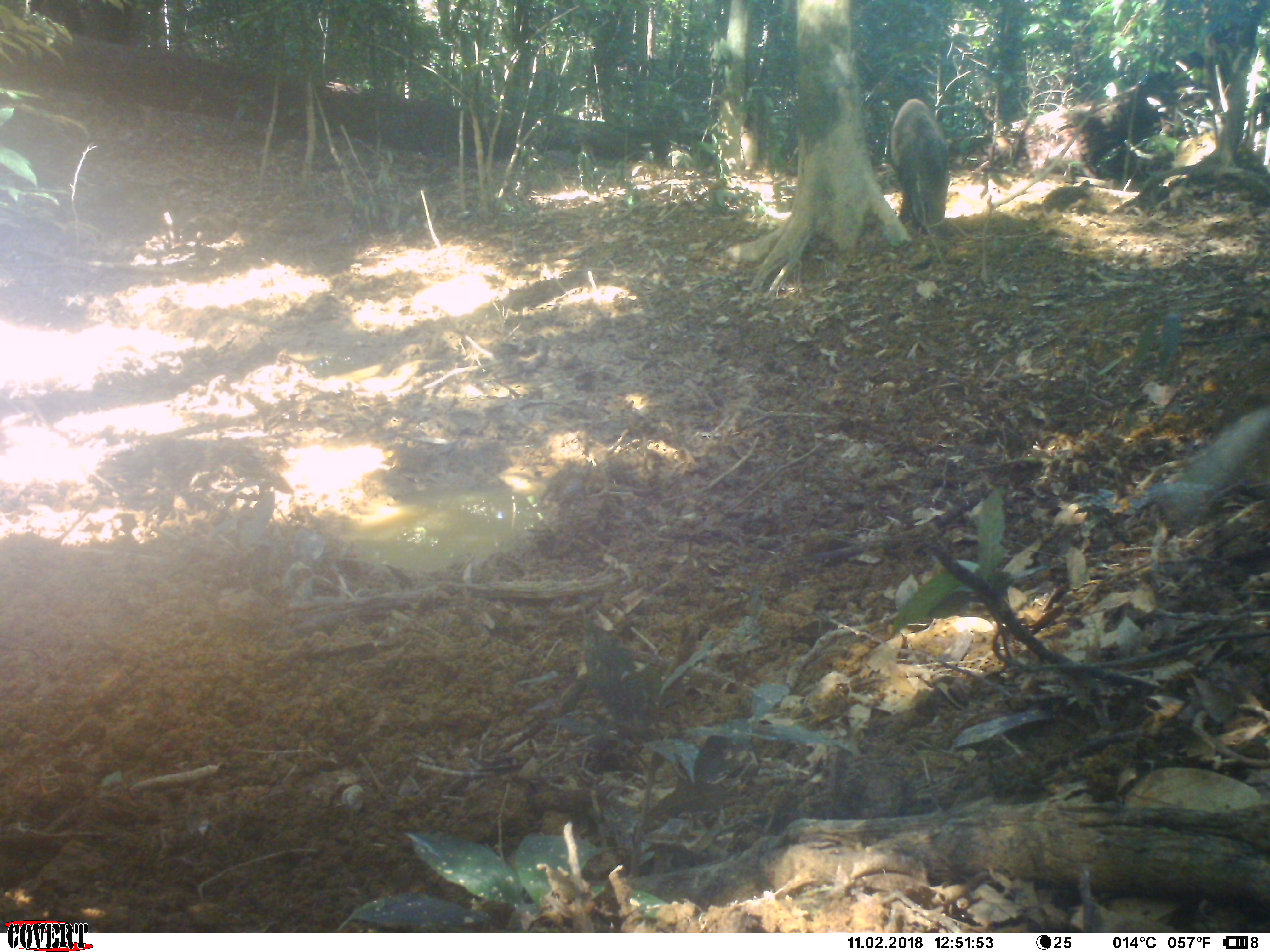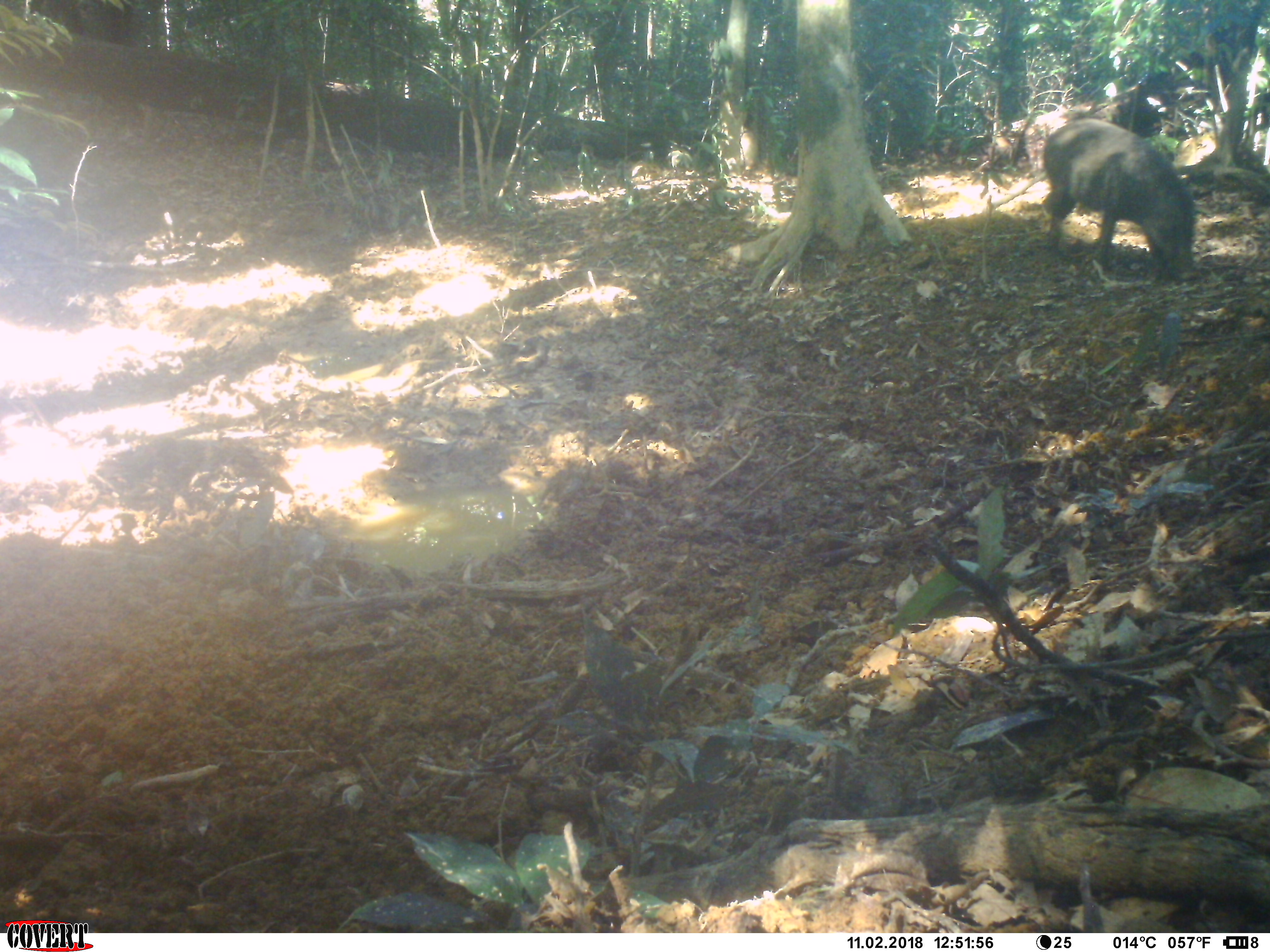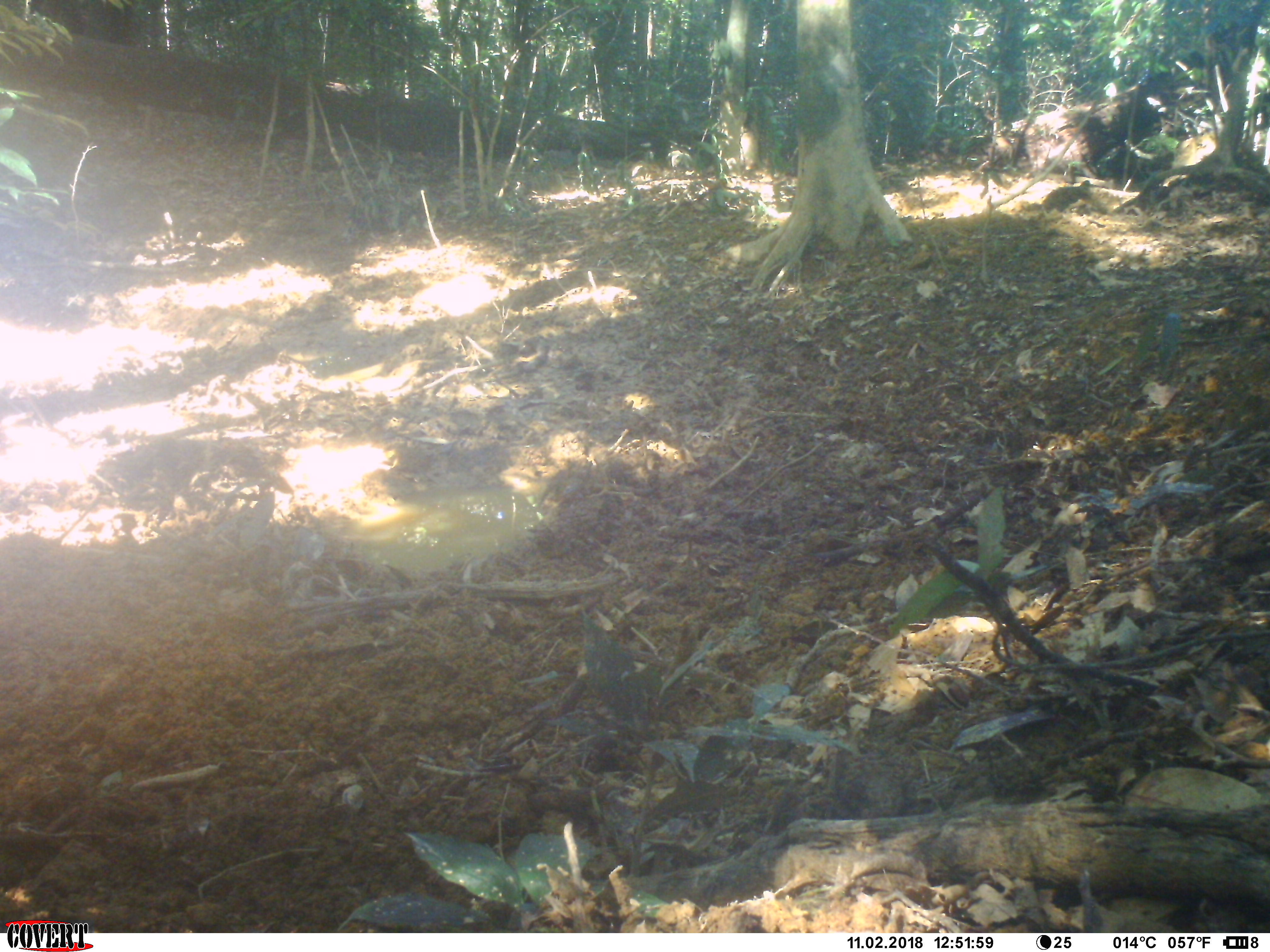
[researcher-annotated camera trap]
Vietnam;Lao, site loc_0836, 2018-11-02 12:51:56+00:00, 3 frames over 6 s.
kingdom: Animalia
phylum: Chordata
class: Mammalia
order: Artiodactyla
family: Suidae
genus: Sus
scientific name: Sus scrofa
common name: eurasian wild pig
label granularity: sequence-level